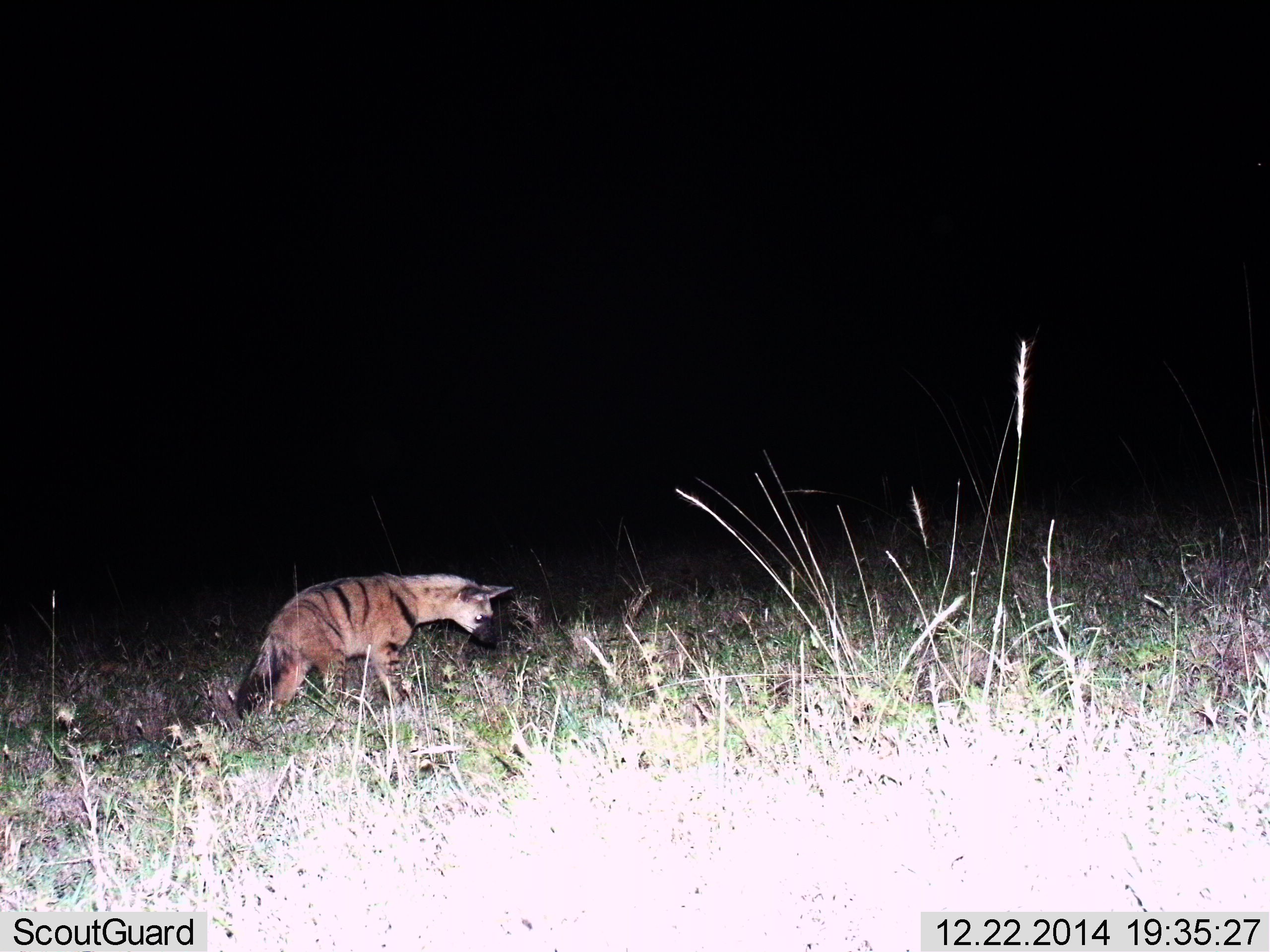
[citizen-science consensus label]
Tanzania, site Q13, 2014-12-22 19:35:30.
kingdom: Animalia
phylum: Chordata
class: Mammalia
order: Carnivora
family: Hyaenidae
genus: Proteles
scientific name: Proteles cristatus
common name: aardwolf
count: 1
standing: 100%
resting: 0%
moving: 0%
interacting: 10%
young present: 0%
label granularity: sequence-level